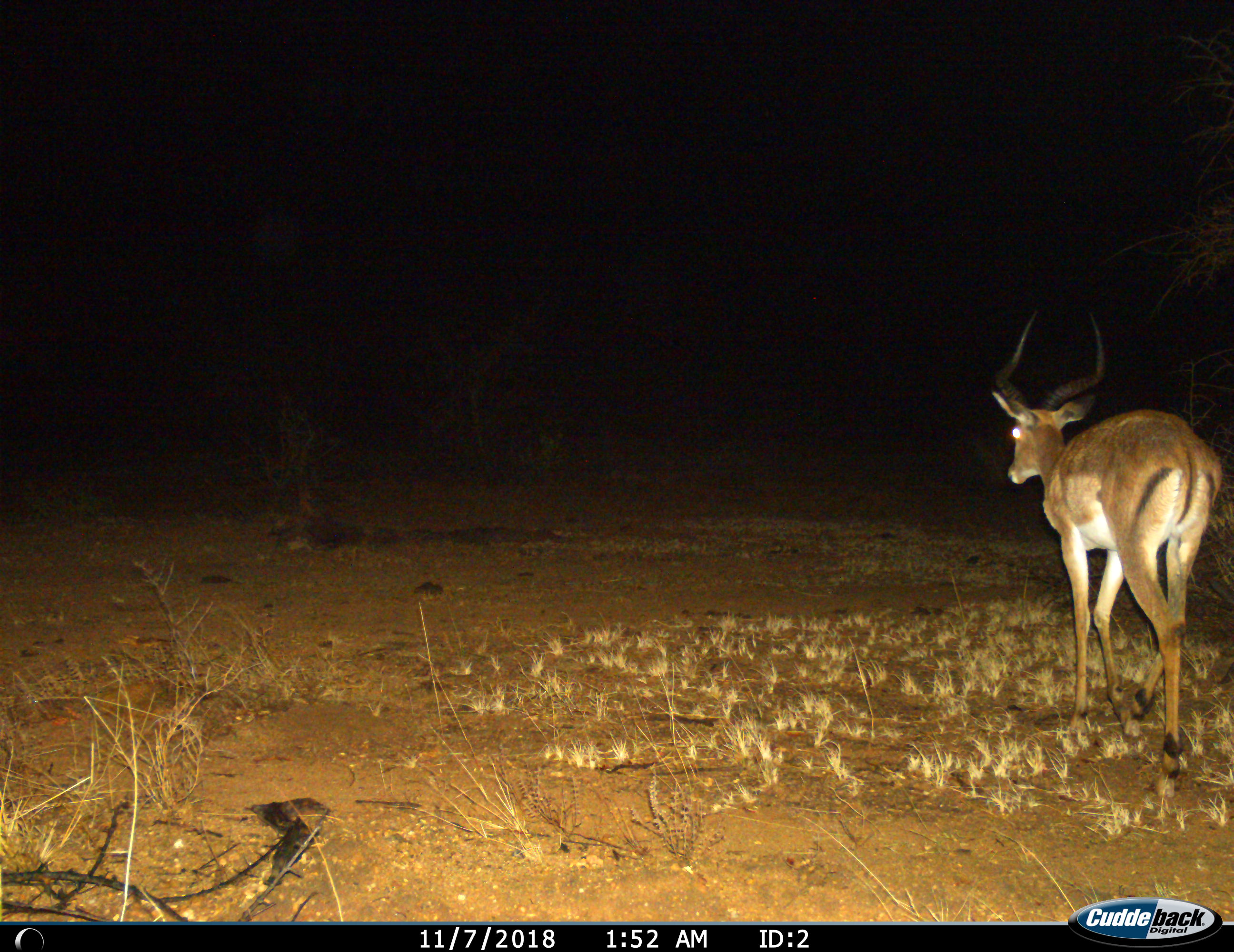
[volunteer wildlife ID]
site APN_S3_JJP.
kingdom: Animalia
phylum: Chordata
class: Mammalia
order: Artiodactyla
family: Bovidae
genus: Aepyceros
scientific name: Aepyceros melampus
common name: impala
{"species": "impala (Aepyceros melampus)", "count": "1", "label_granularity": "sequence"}